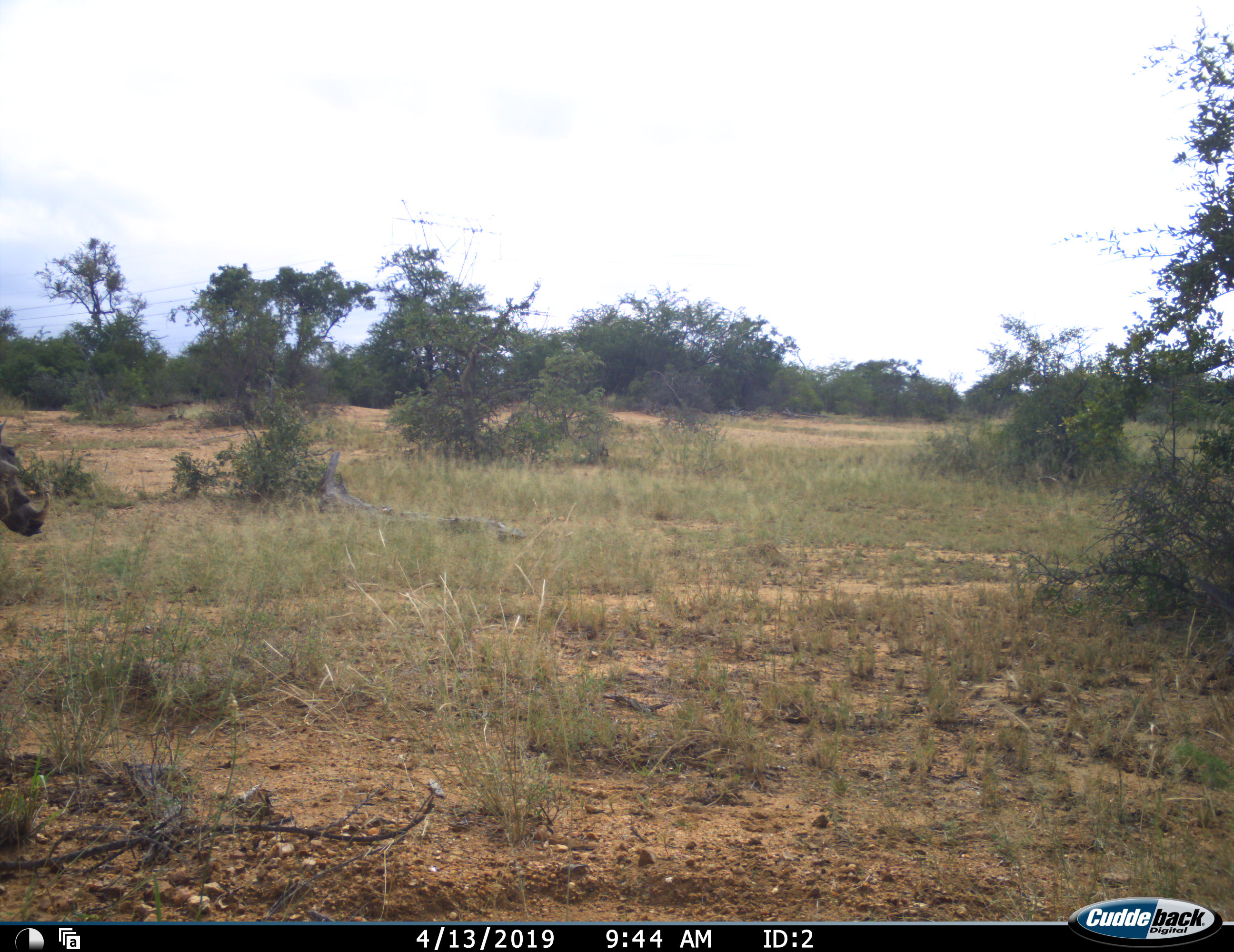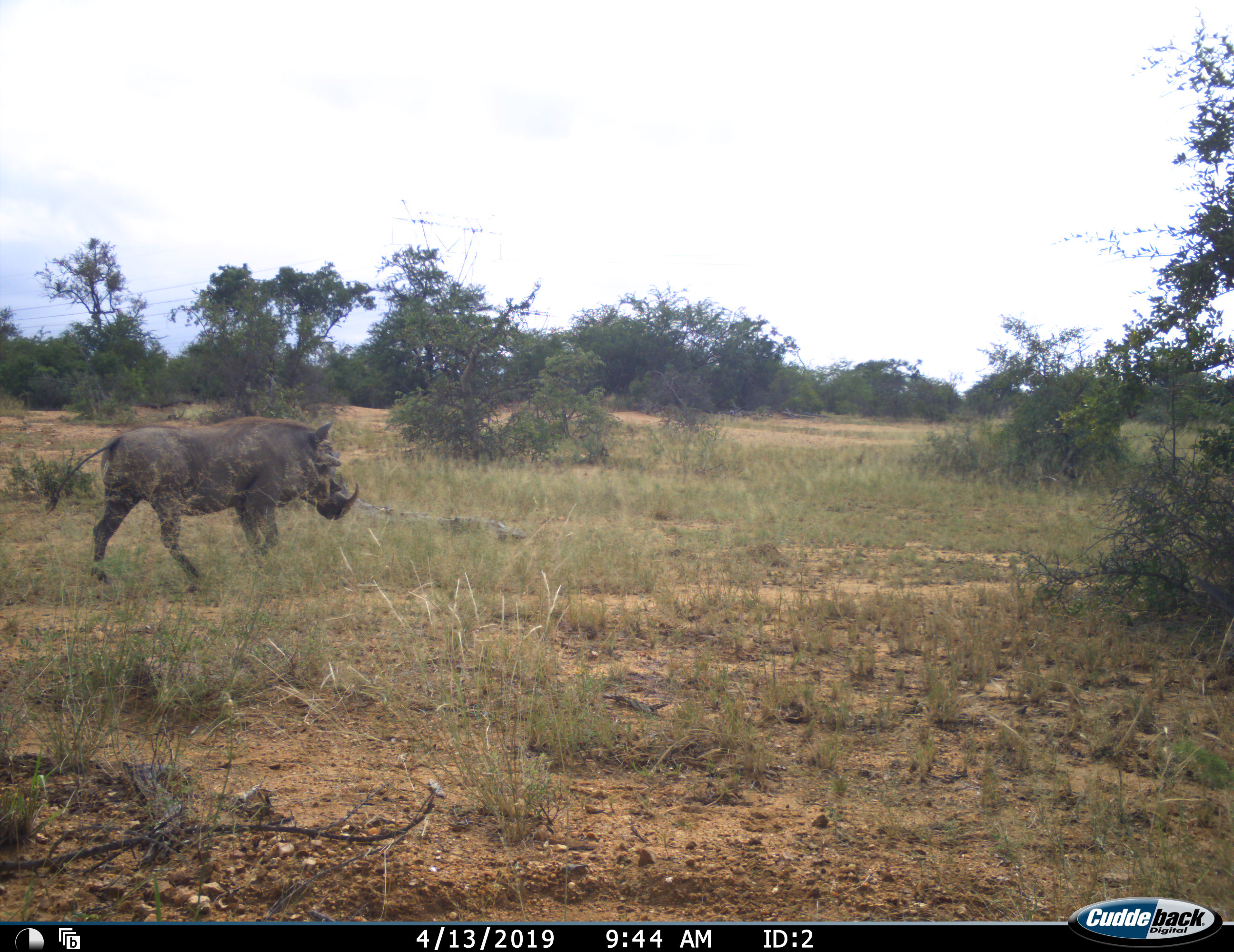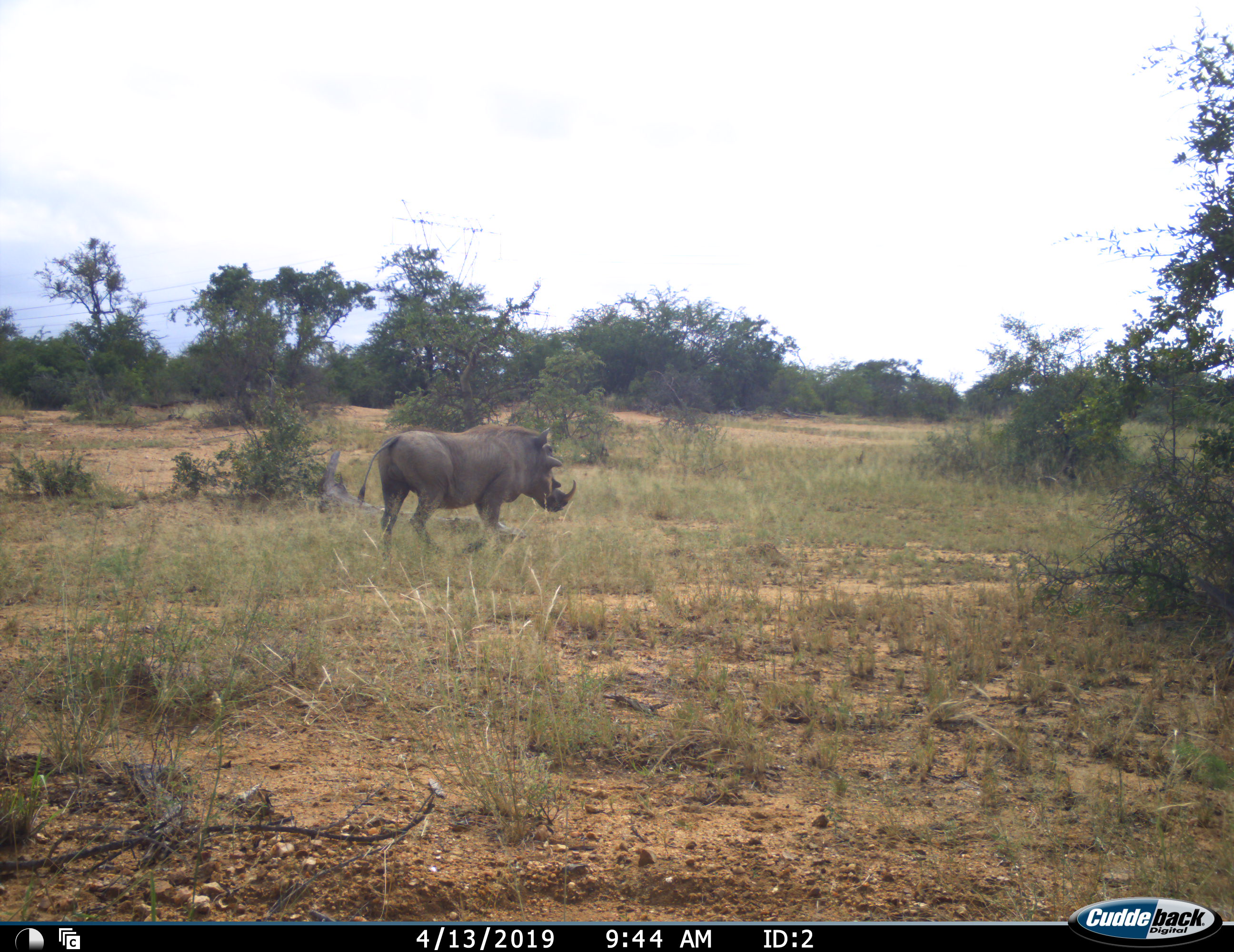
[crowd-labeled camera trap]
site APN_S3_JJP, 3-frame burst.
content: unidentified animal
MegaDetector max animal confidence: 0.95